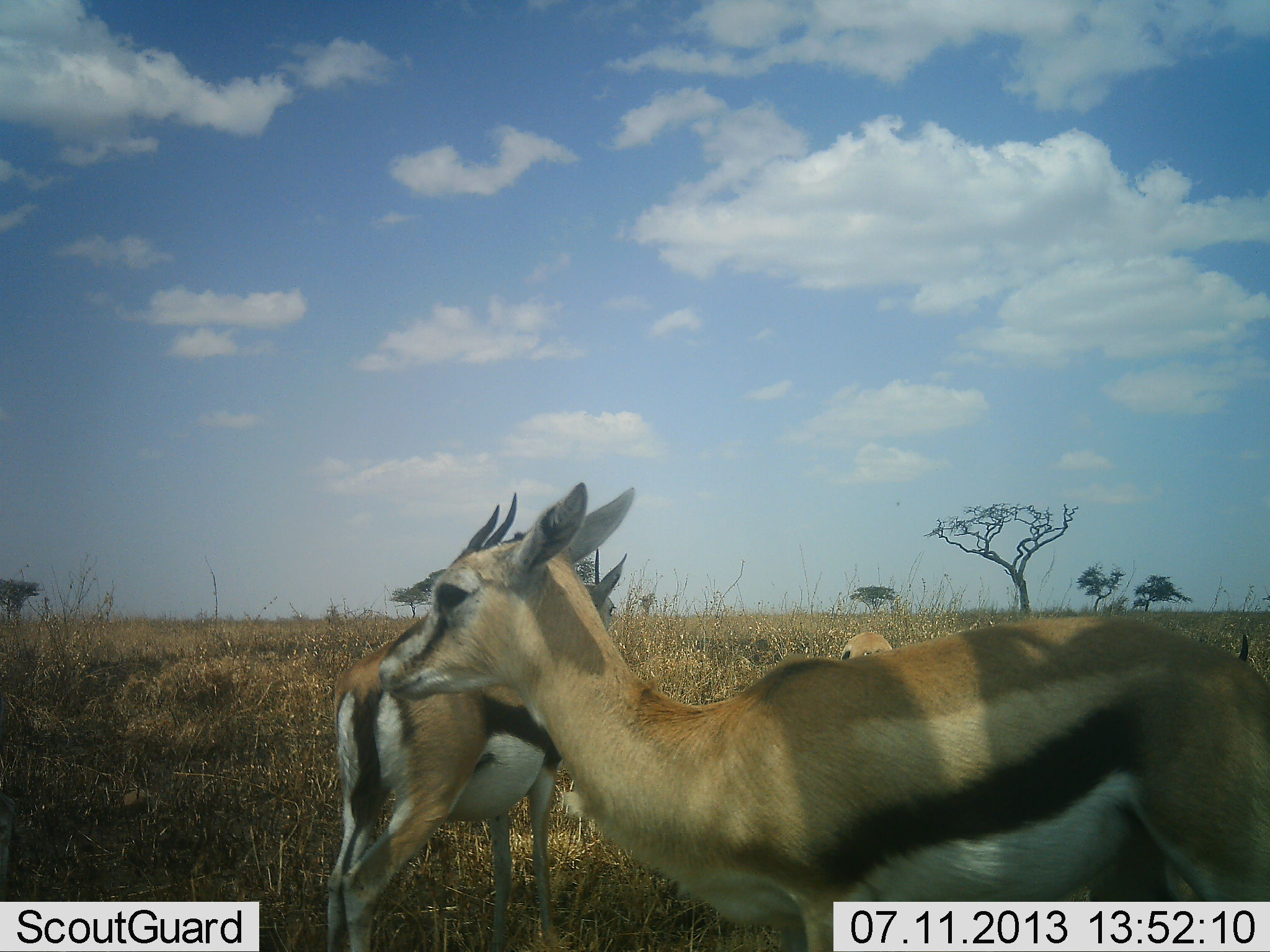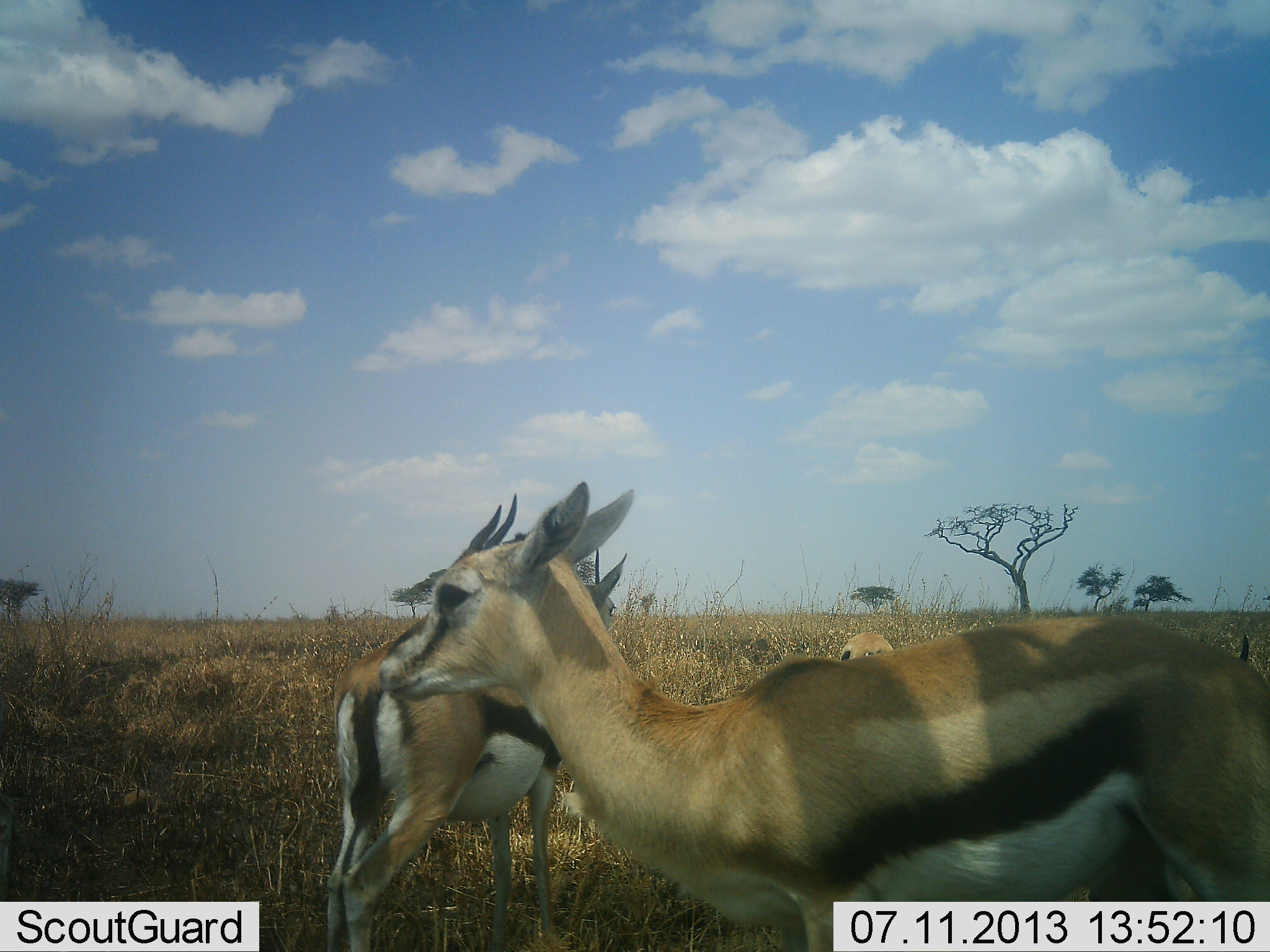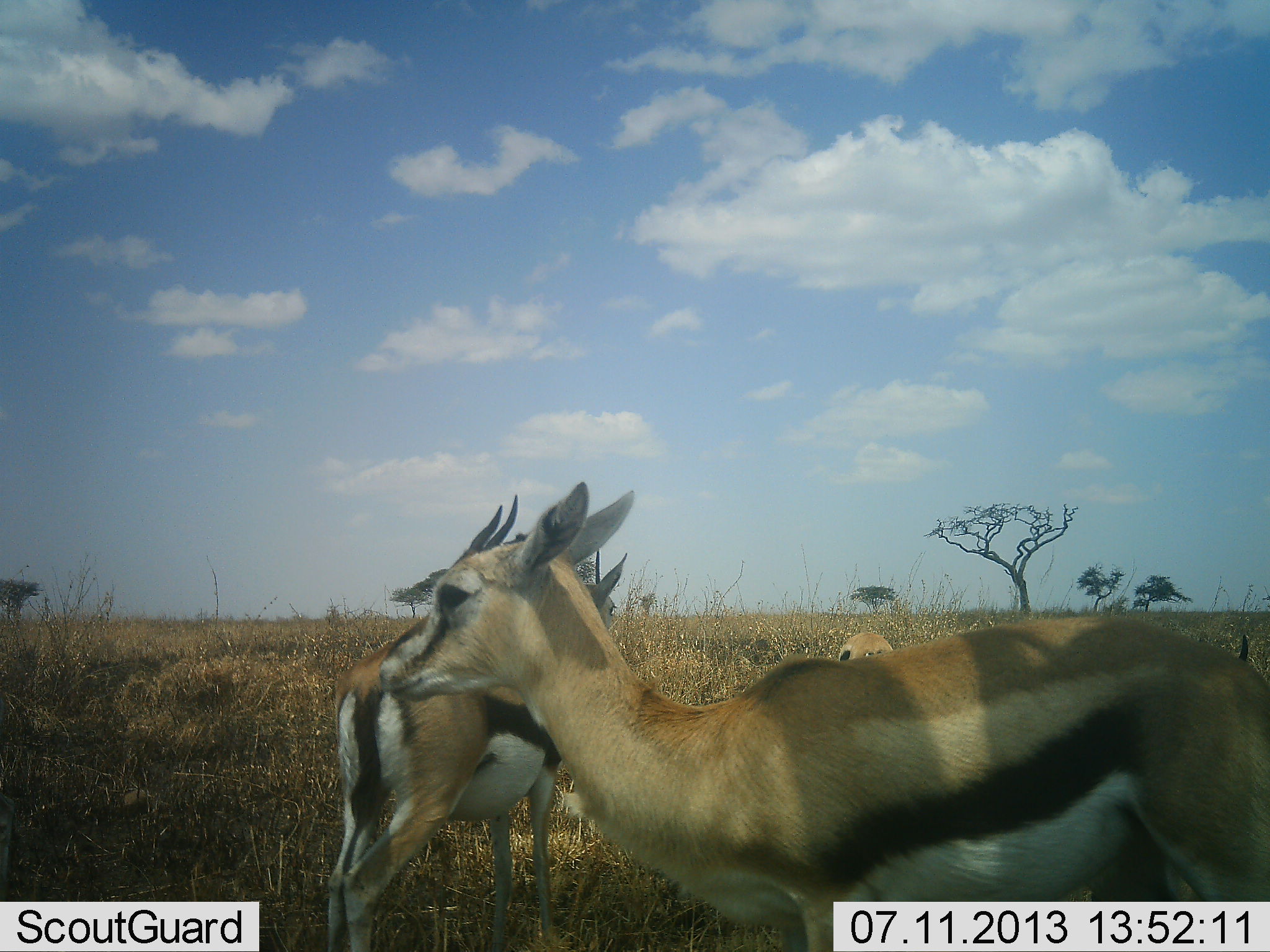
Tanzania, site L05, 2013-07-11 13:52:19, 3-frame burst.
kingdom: Animalia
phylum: Chordata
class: Mammalia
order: Artiodactyla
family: Bovidae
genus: Eudorcas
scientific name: Eudorcas thomsonii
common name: thomson's gazelle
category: gazellethomsons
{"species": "gazellethomsons (thomson's gazelle) (Eudorcas thomsonii)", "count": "3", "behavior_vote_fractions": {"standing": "97%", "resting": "10%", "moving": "0%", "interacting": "0%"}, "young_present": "3%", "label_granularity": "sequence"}